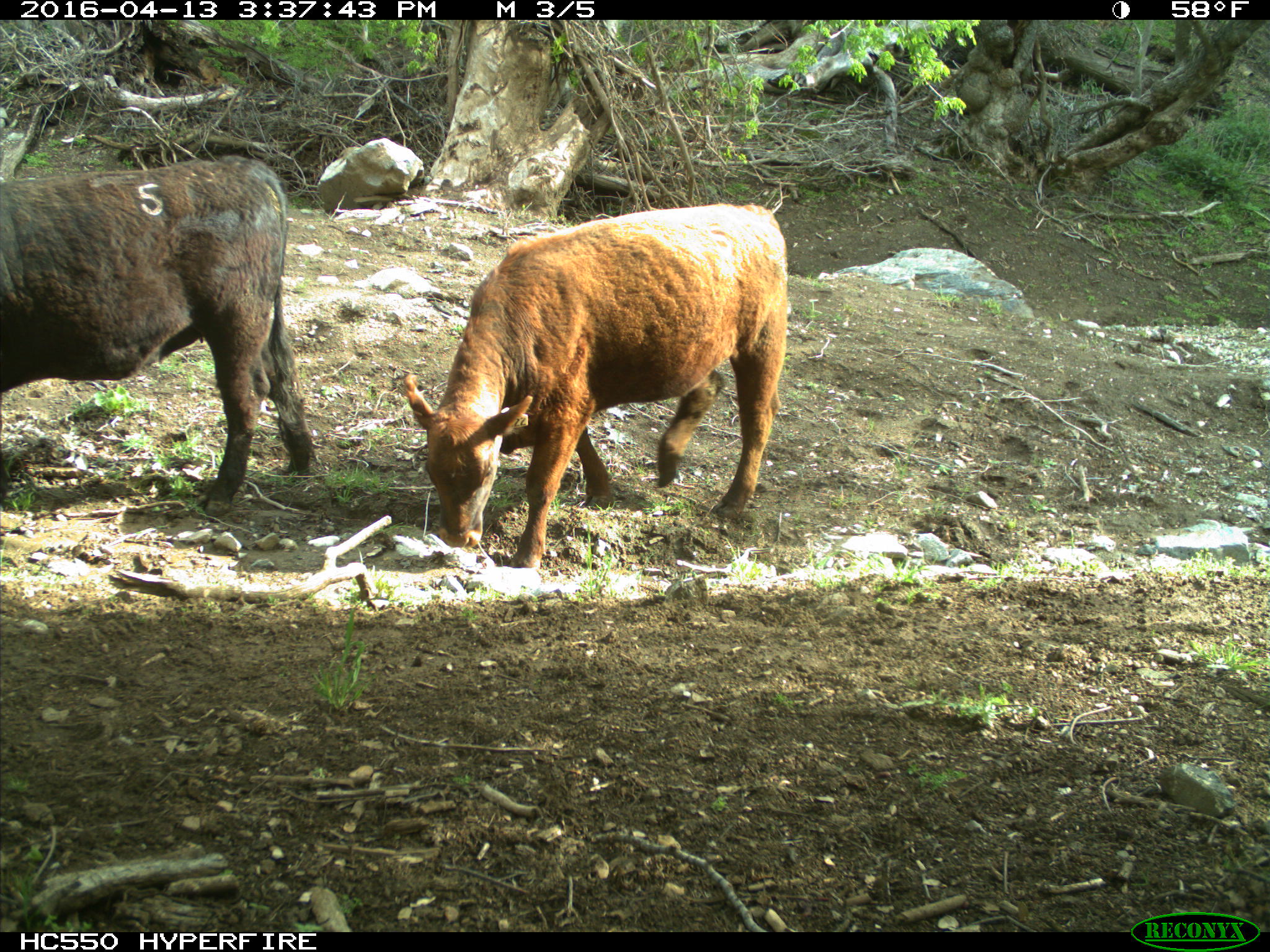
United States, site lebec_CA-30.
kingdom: Animalia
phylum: Chordata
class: Mammalia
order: Artiodactyla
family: Bovidae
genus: Bos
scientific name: Bos taurus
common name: domestic cow